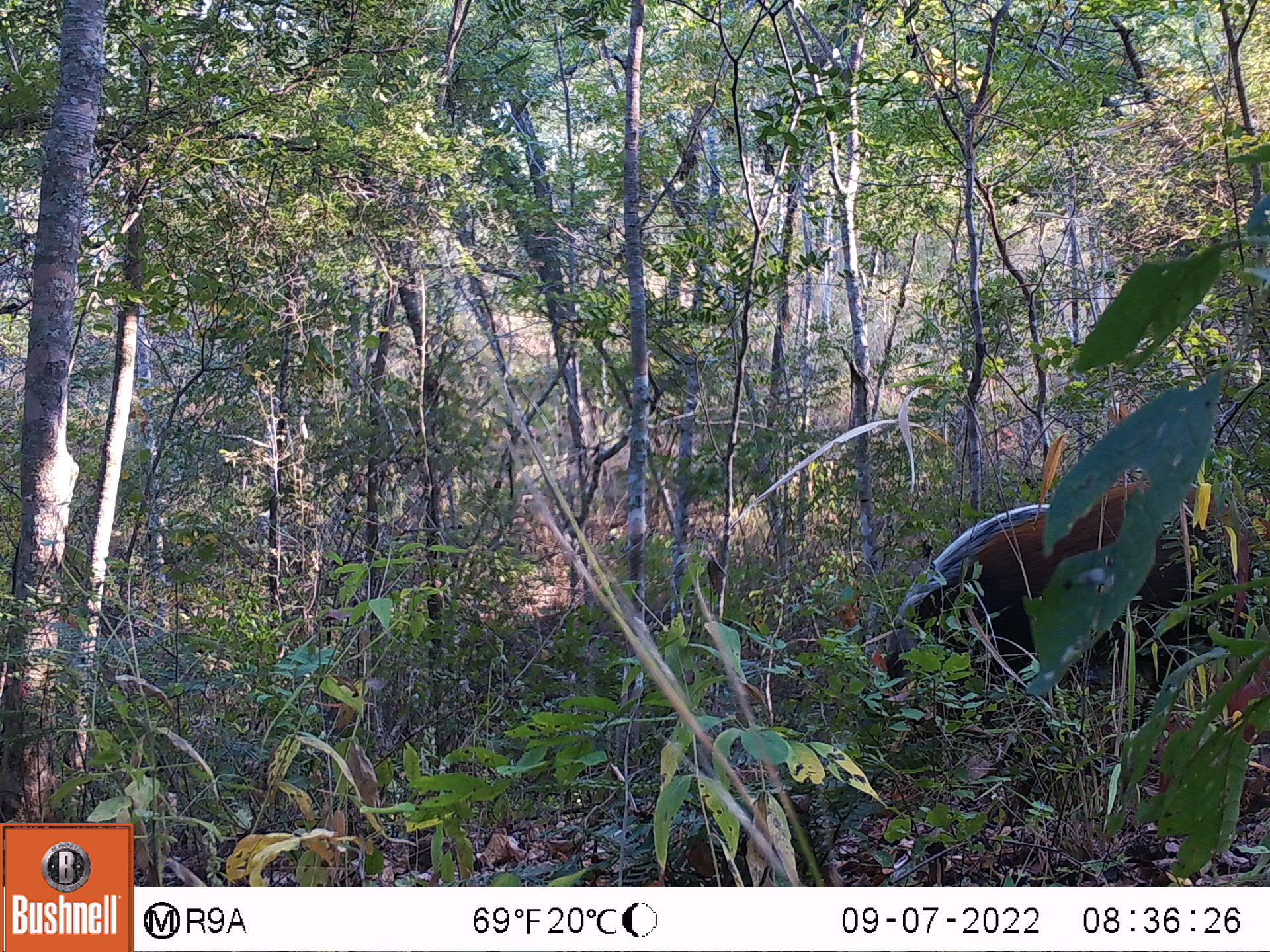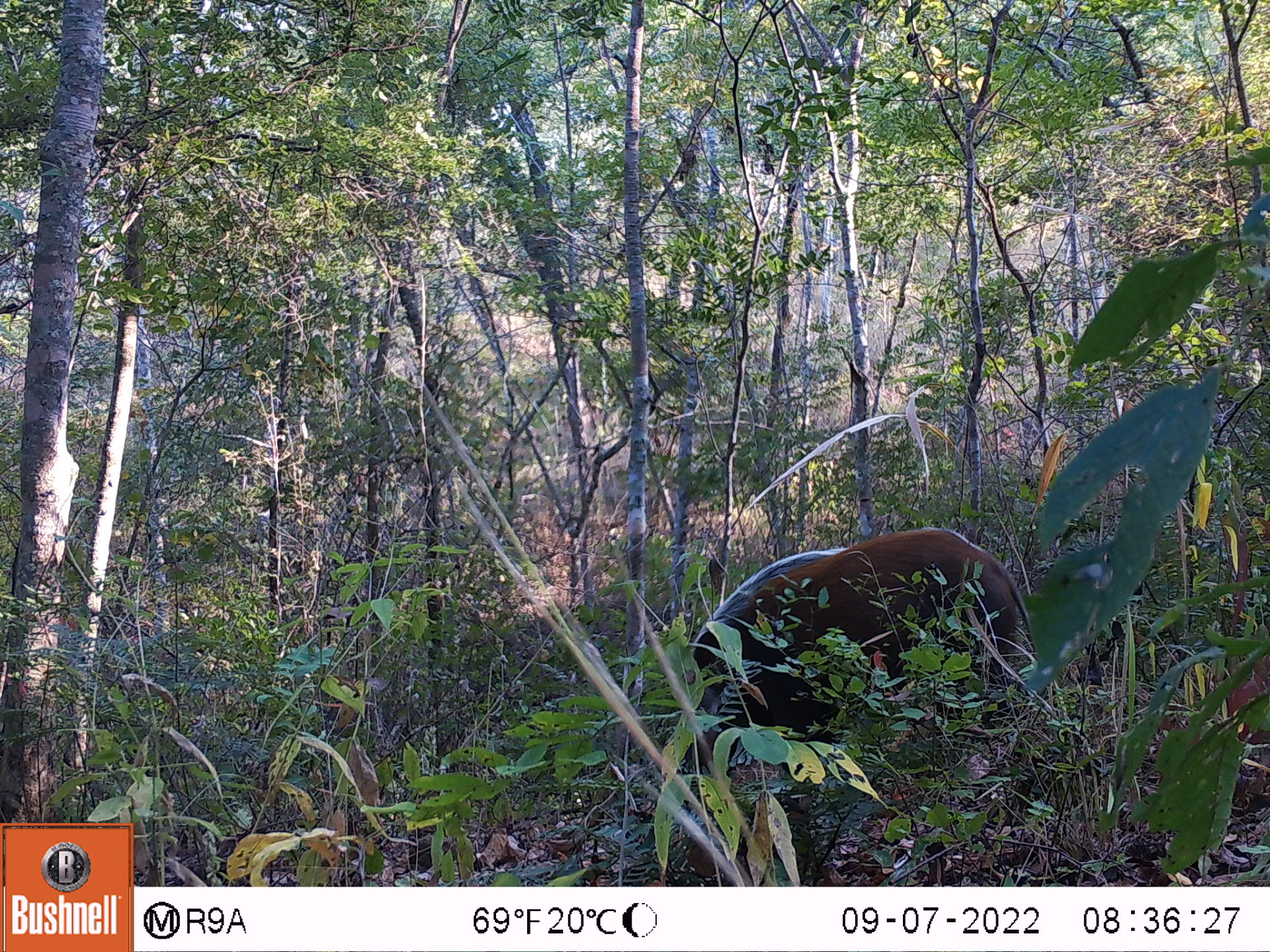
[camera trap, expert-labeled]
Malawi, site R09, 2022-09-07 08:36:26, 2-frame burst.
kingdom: Animalia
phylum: Chordata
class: Mammalia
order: Artiodactyla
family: Suidae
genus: Potamochoerus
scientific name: Potamochoerus larvatus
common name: bushpig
Bushpig (Potamochoerus larvatus), count 1.